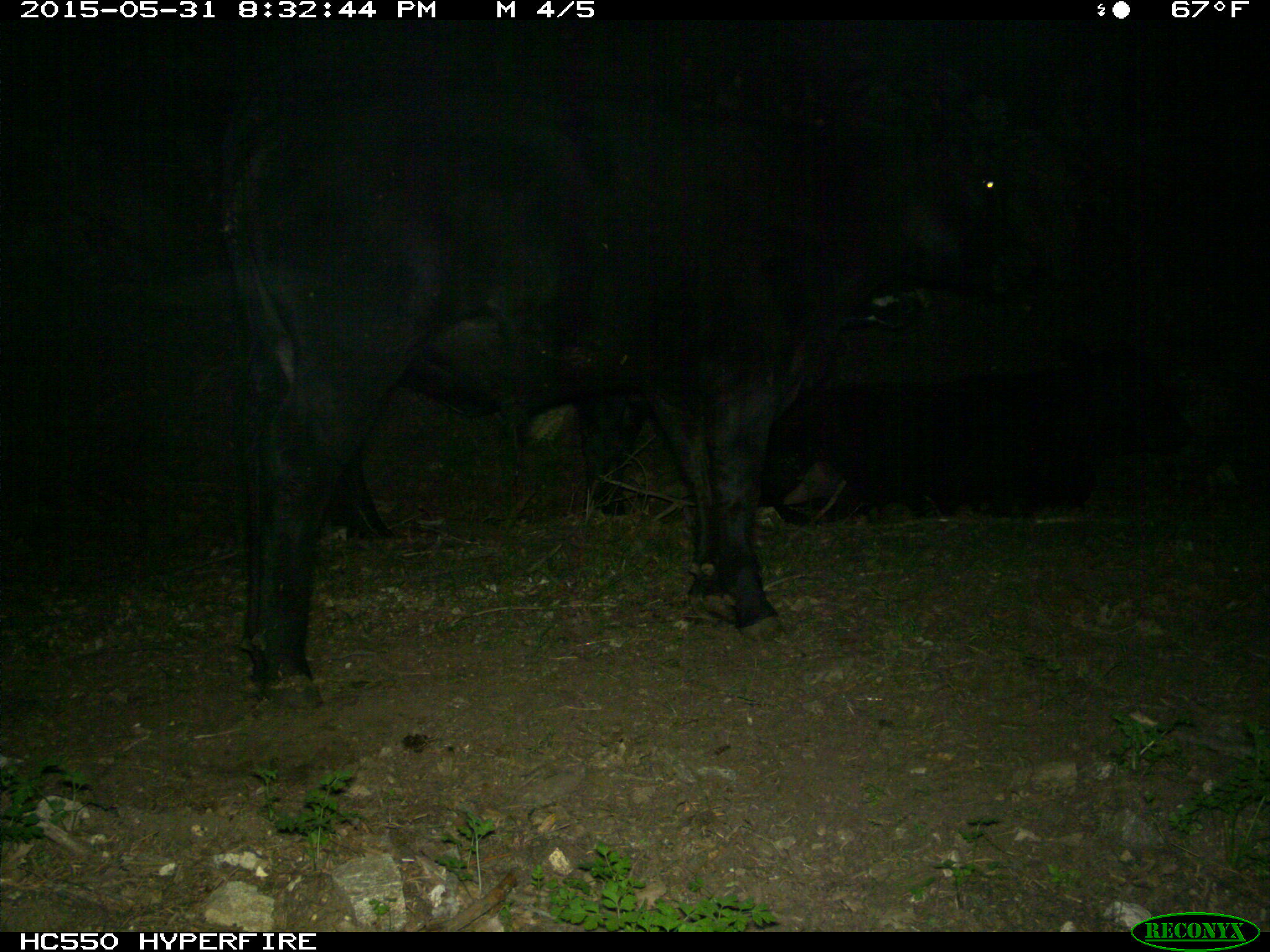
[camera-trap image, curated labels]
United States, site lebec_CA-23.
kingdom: Animalia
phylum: Chordata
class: Mammalia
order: Artiodactyla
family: Bovidae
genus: Bos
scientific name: Bos taurus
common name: domestic cow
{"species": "Bos taurus (domestic cow)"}